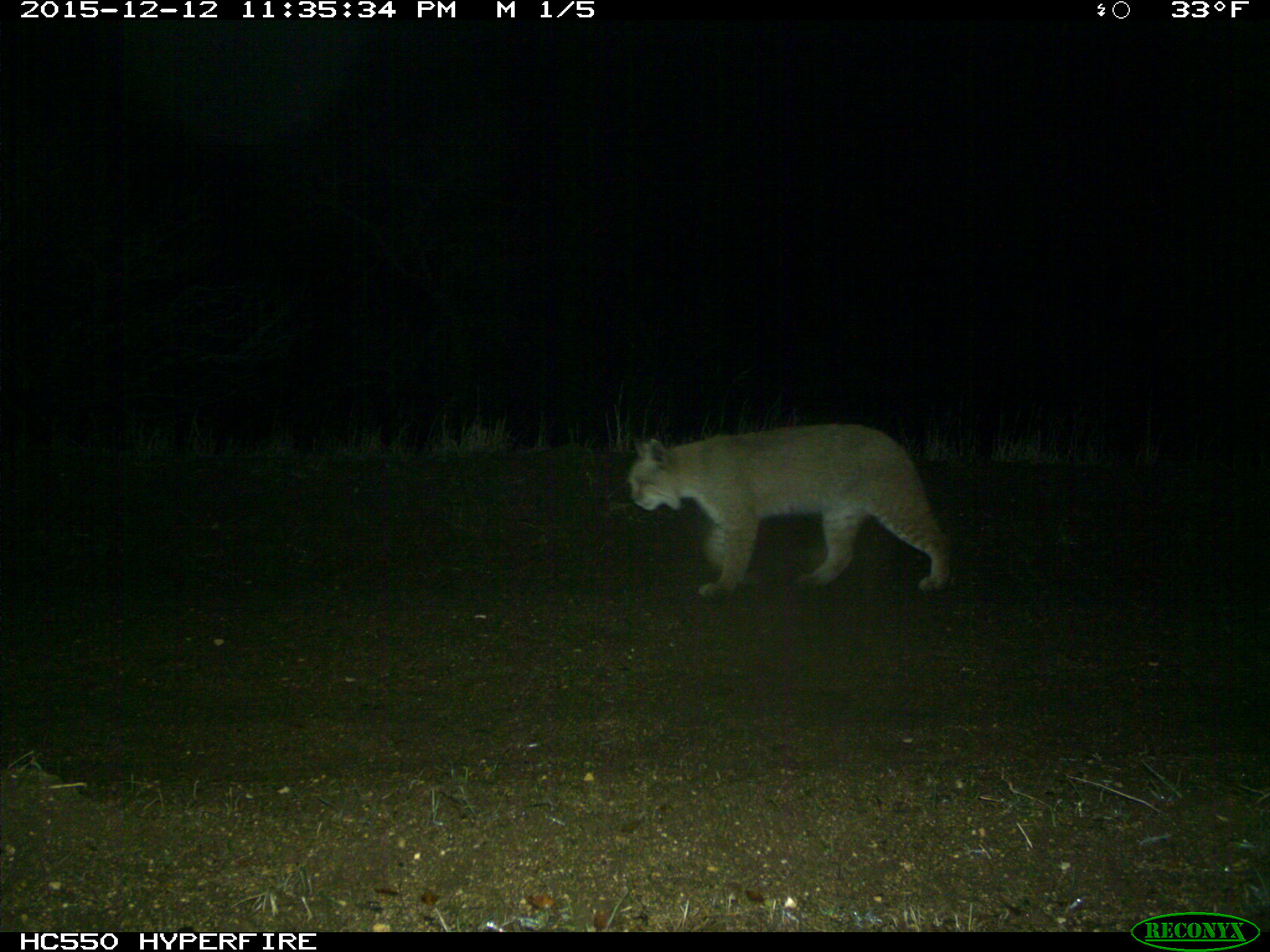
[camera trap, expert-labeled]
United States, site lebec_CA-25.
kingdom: Animalia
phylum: Chordata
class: Mammalia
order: Carnivora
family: Felidae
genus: Lynx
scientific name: Lynx rufus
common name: bobcat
Lynx rufus (bobcat).